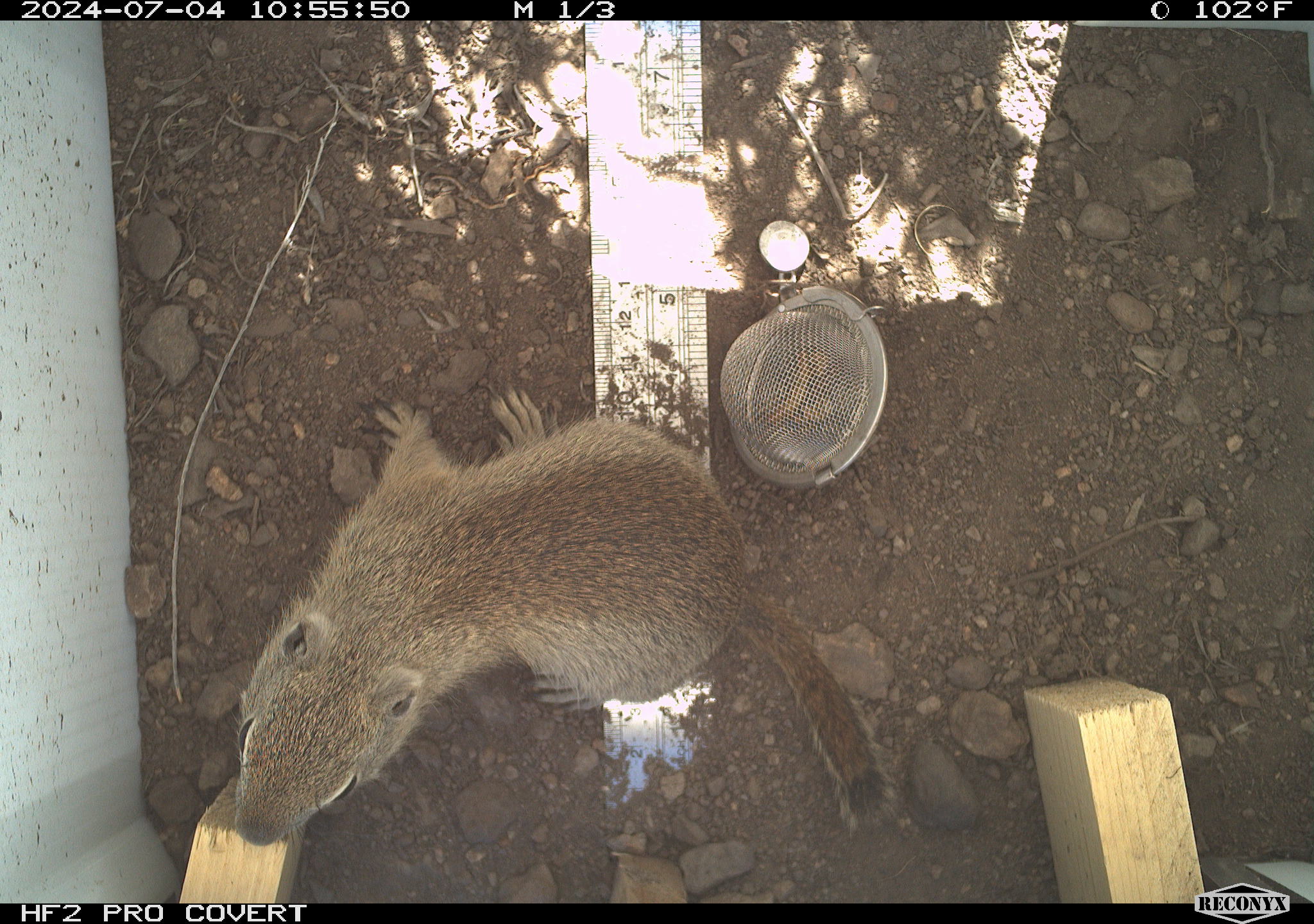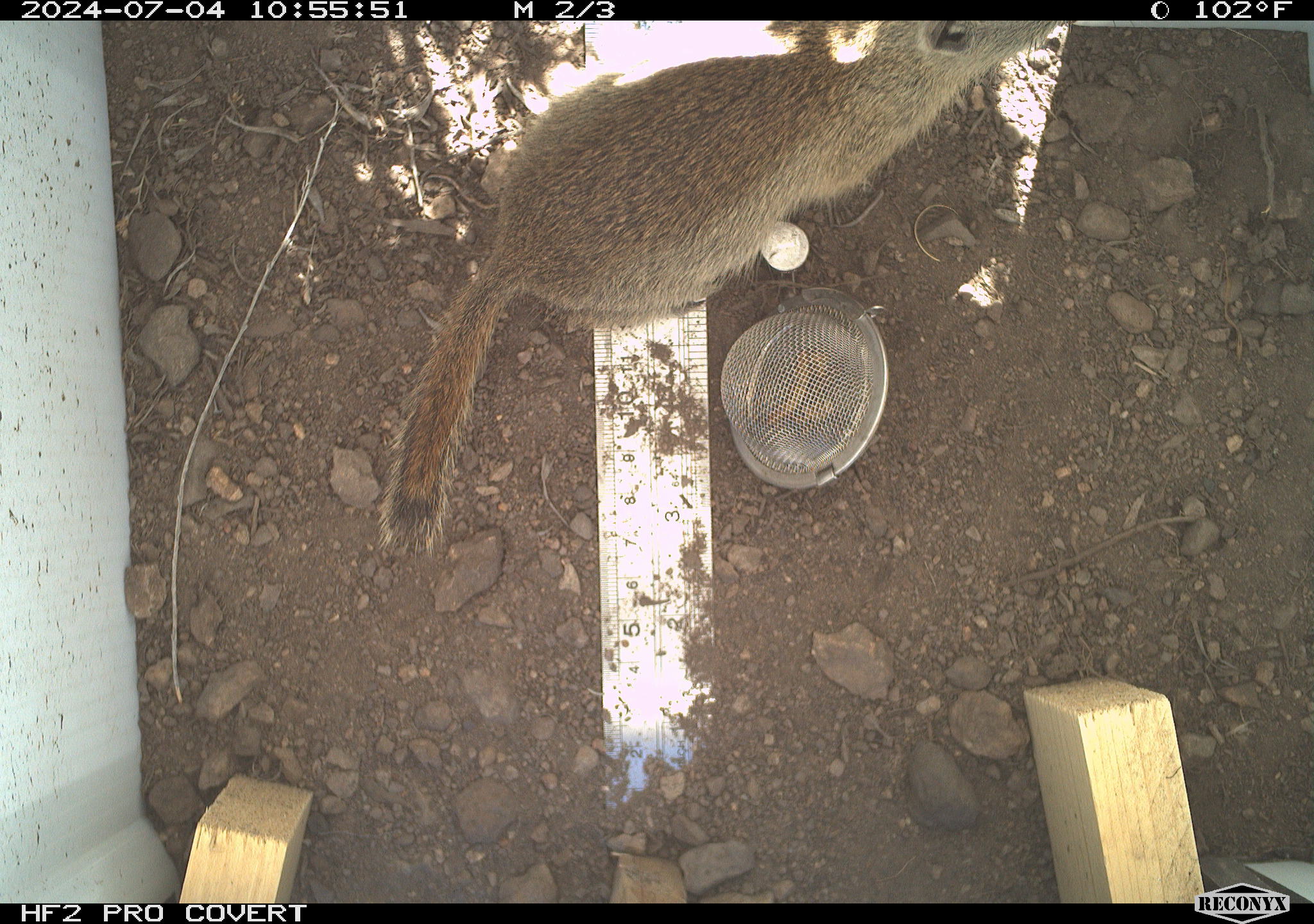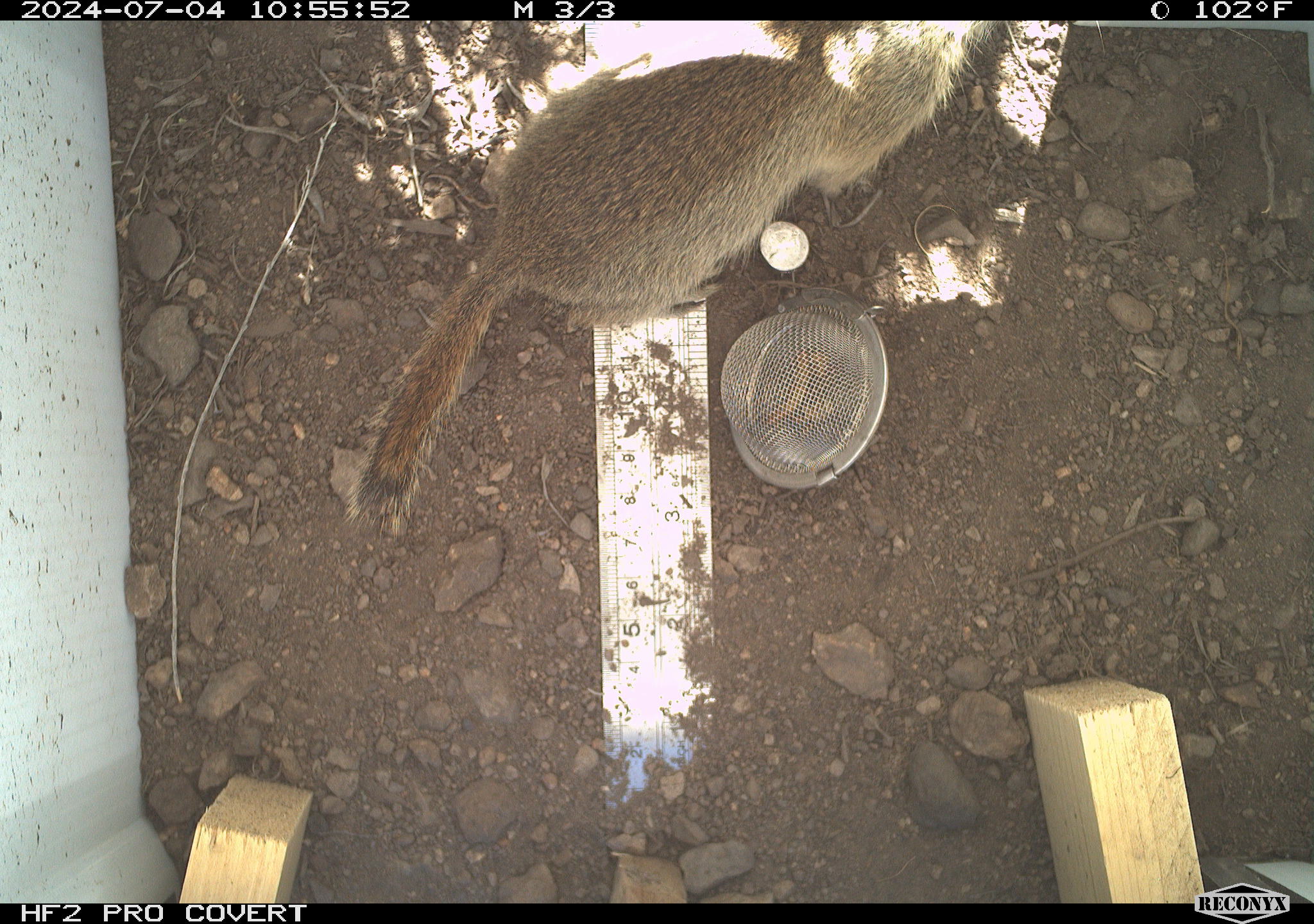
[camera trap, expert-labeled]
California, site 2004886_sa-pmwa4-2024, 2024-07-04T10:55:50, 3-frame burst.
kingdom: Animalia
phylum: Chordata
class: Mammalia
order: Rodentia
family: Sciuridae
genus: Urocitellus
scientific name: Urocitellus beldingi beldingi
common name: belding's ground squirrel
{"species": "belding's ground squirrel (Urocitellus beldingi beldingi)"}